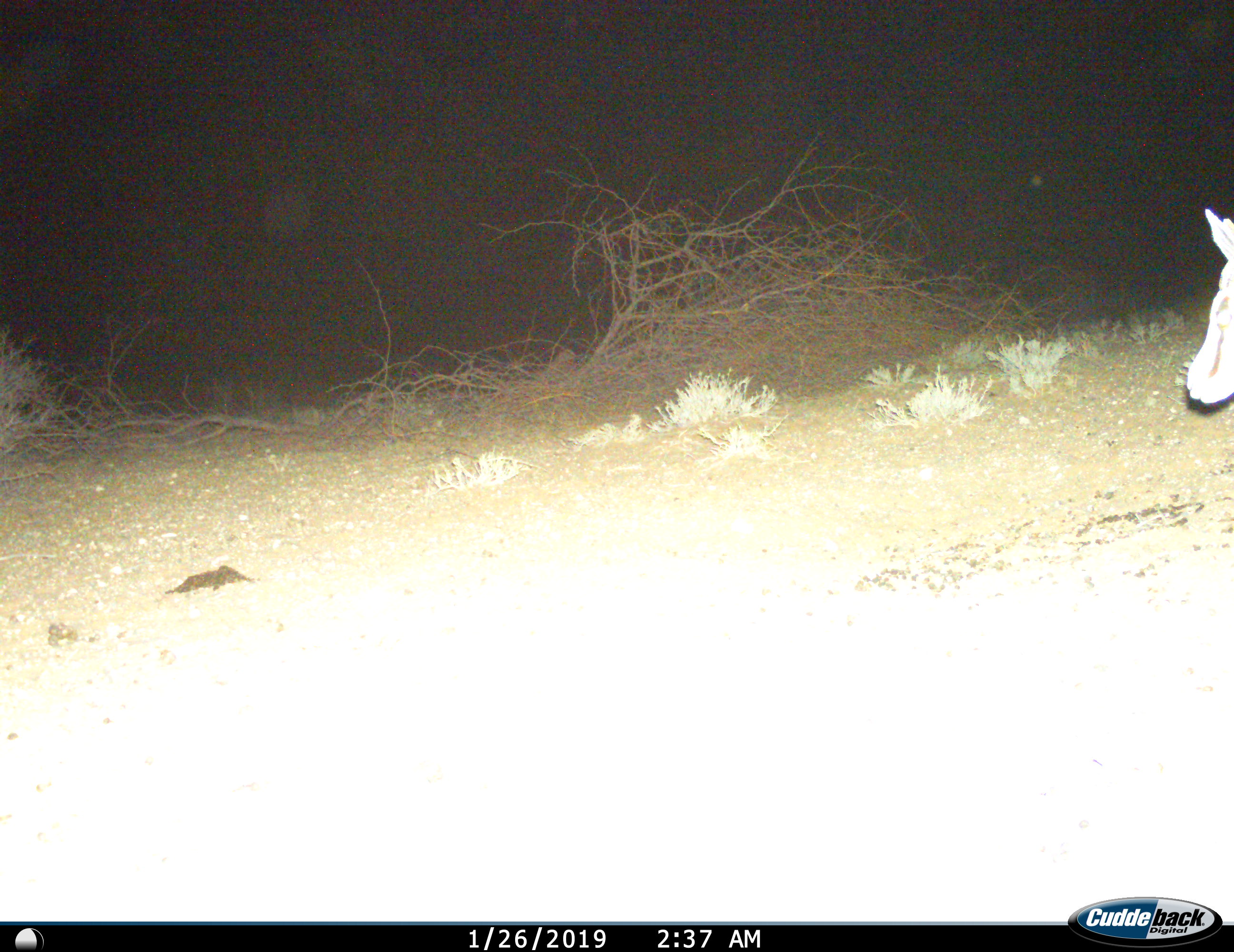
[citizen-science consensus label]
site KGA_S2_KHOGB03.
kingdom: Animalia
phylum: Chordata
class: Mammalia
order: Artiodactyla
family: Bovidae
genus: Antidorcas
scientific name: Antidorcas marsupialis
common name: springbok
Springbok (Antidorcas marsupialis), count 1. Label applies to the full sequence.